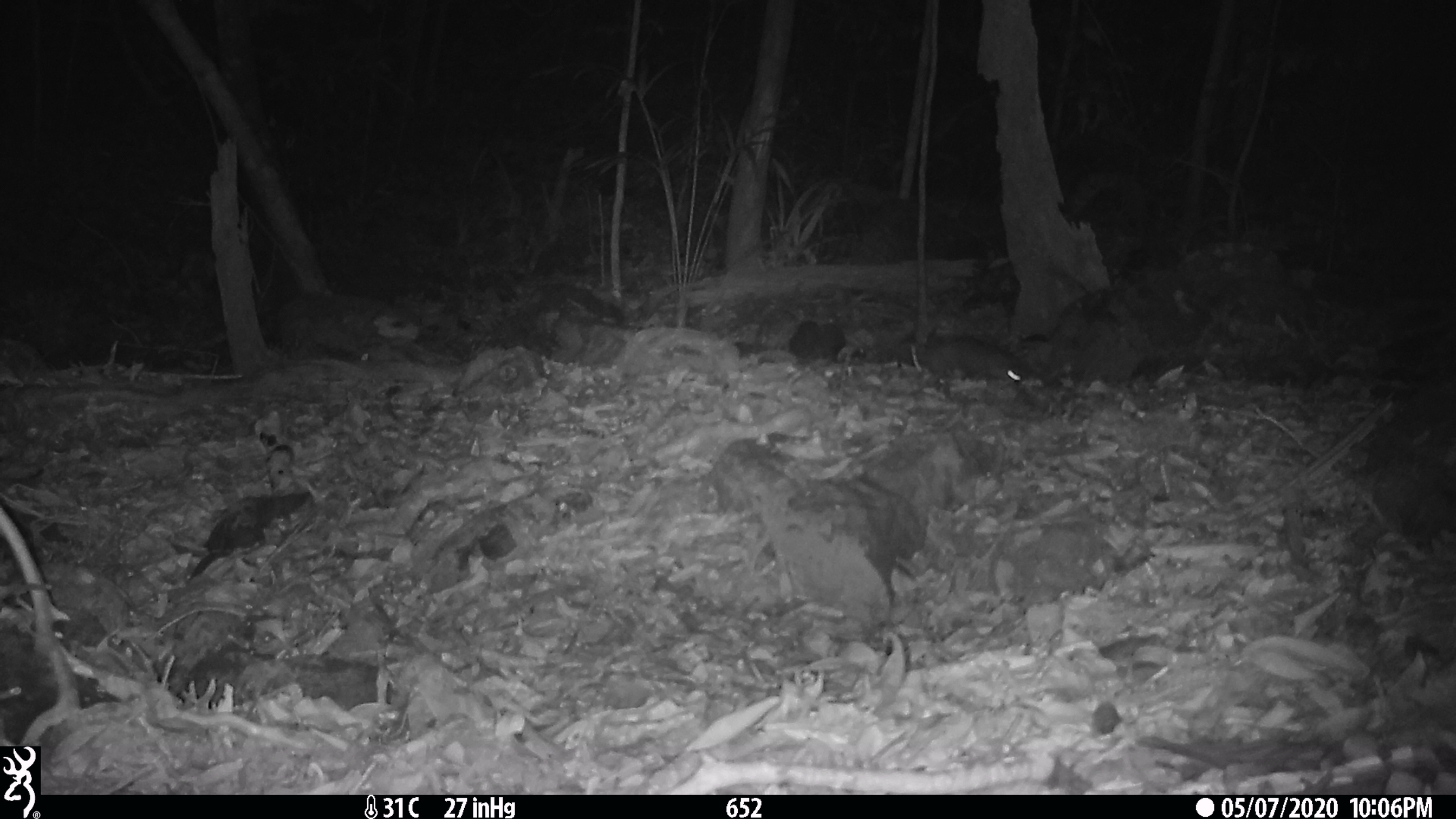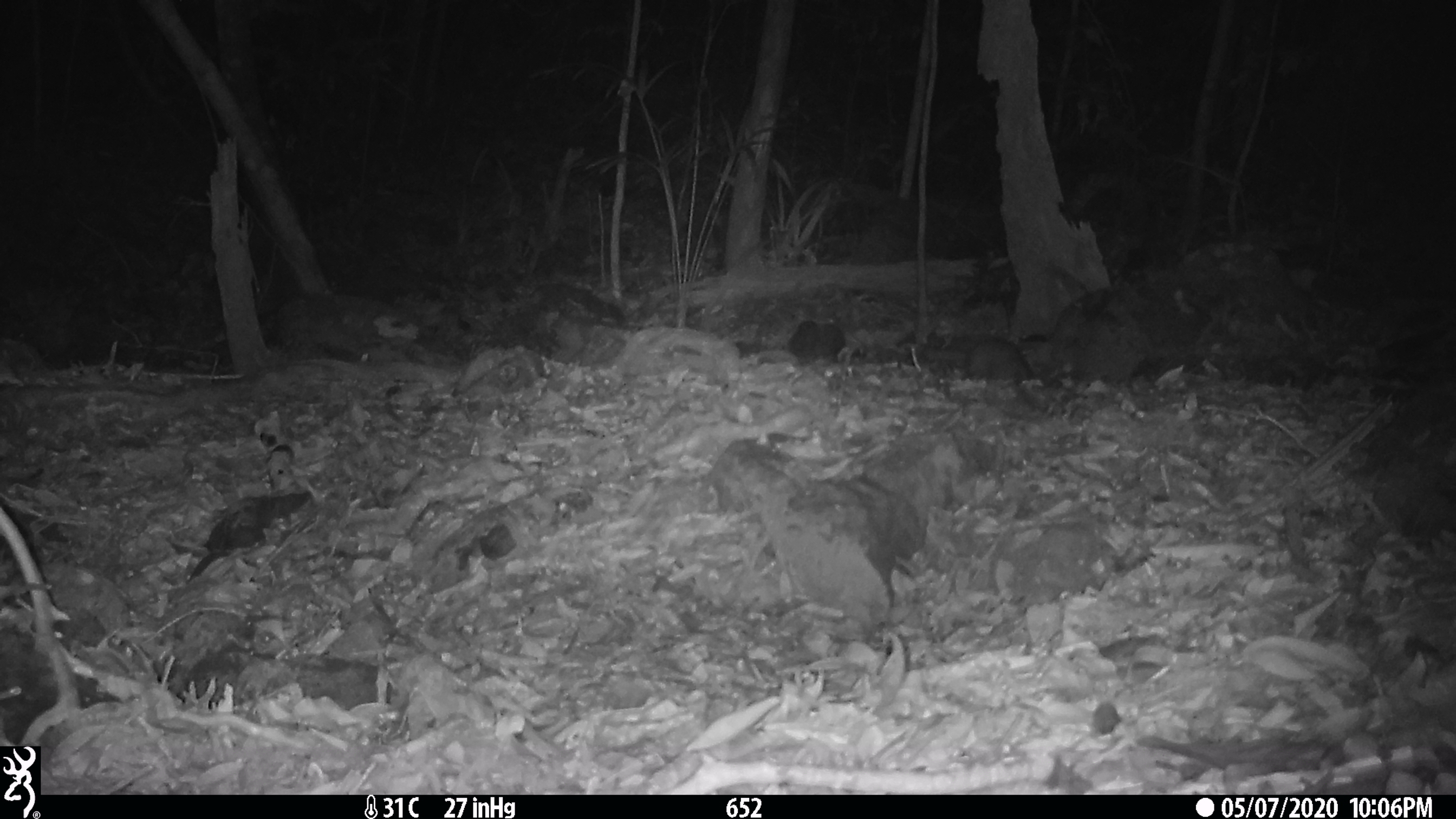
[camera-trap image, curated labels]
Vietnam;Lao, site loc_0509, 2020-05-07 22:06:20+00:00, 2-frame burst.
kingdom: Animalia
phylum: Chordata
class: Mammalia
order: Carnivora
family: Mustelidae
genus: Melogale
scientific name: Melogale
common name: ferret badger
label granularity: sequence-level